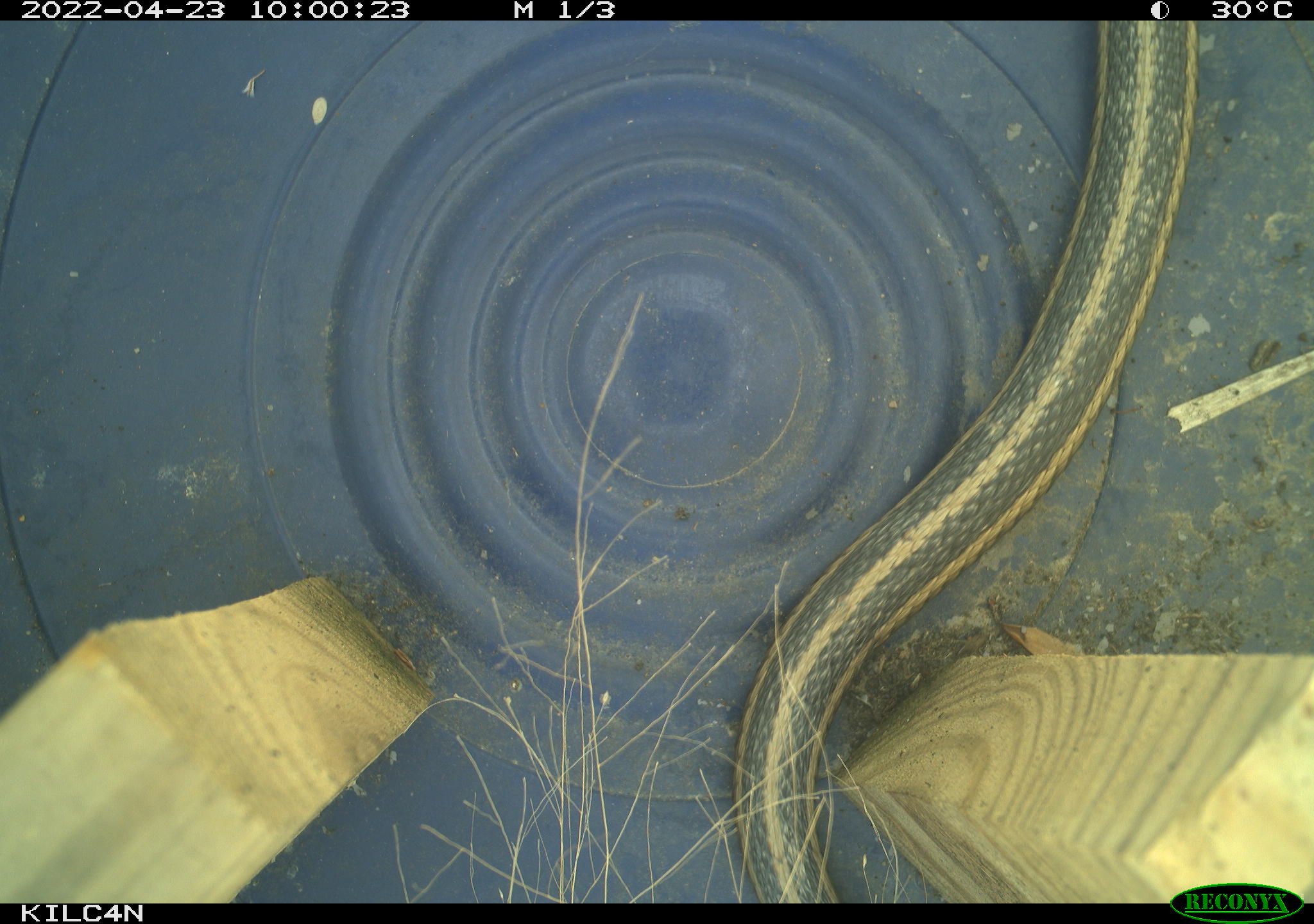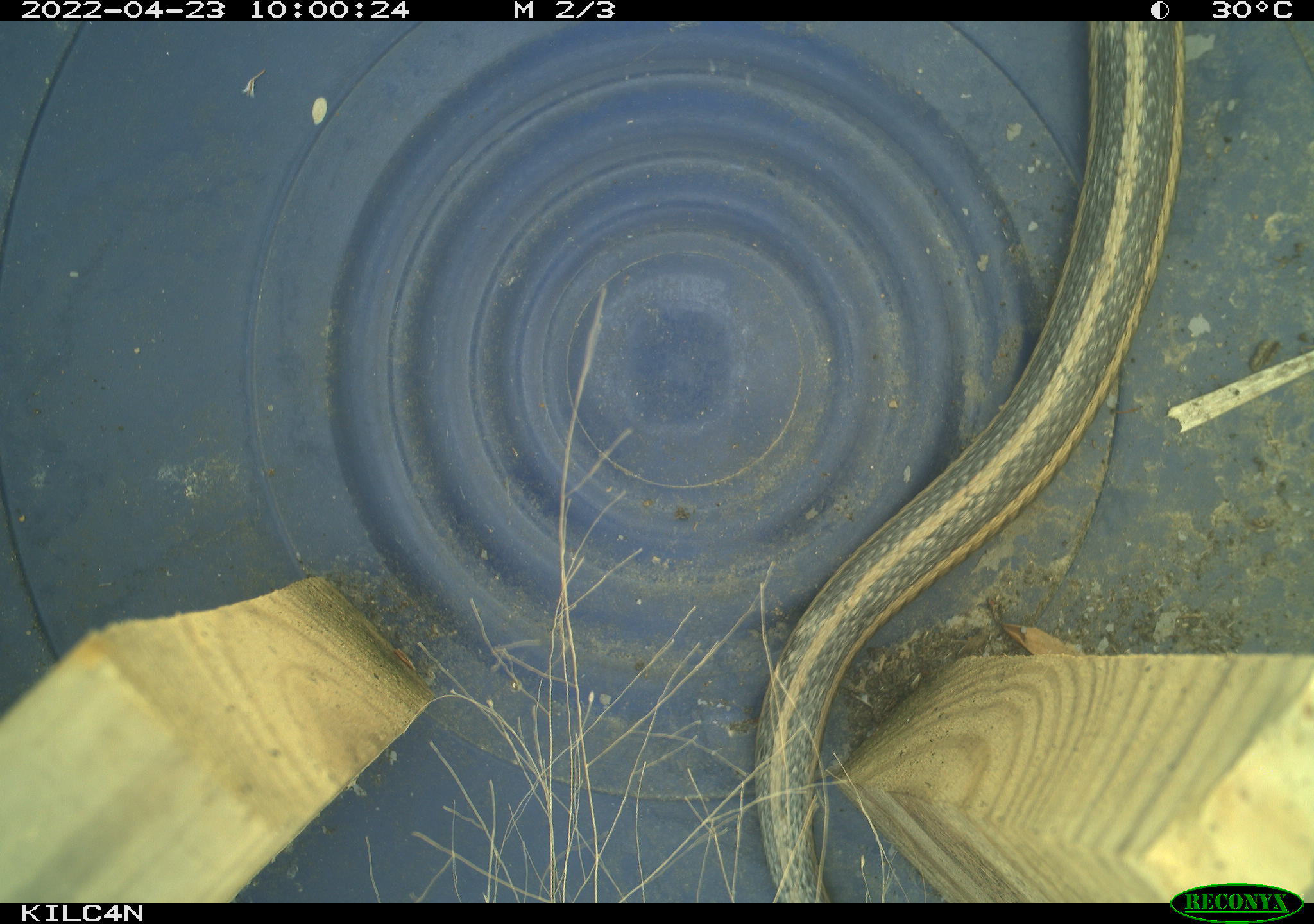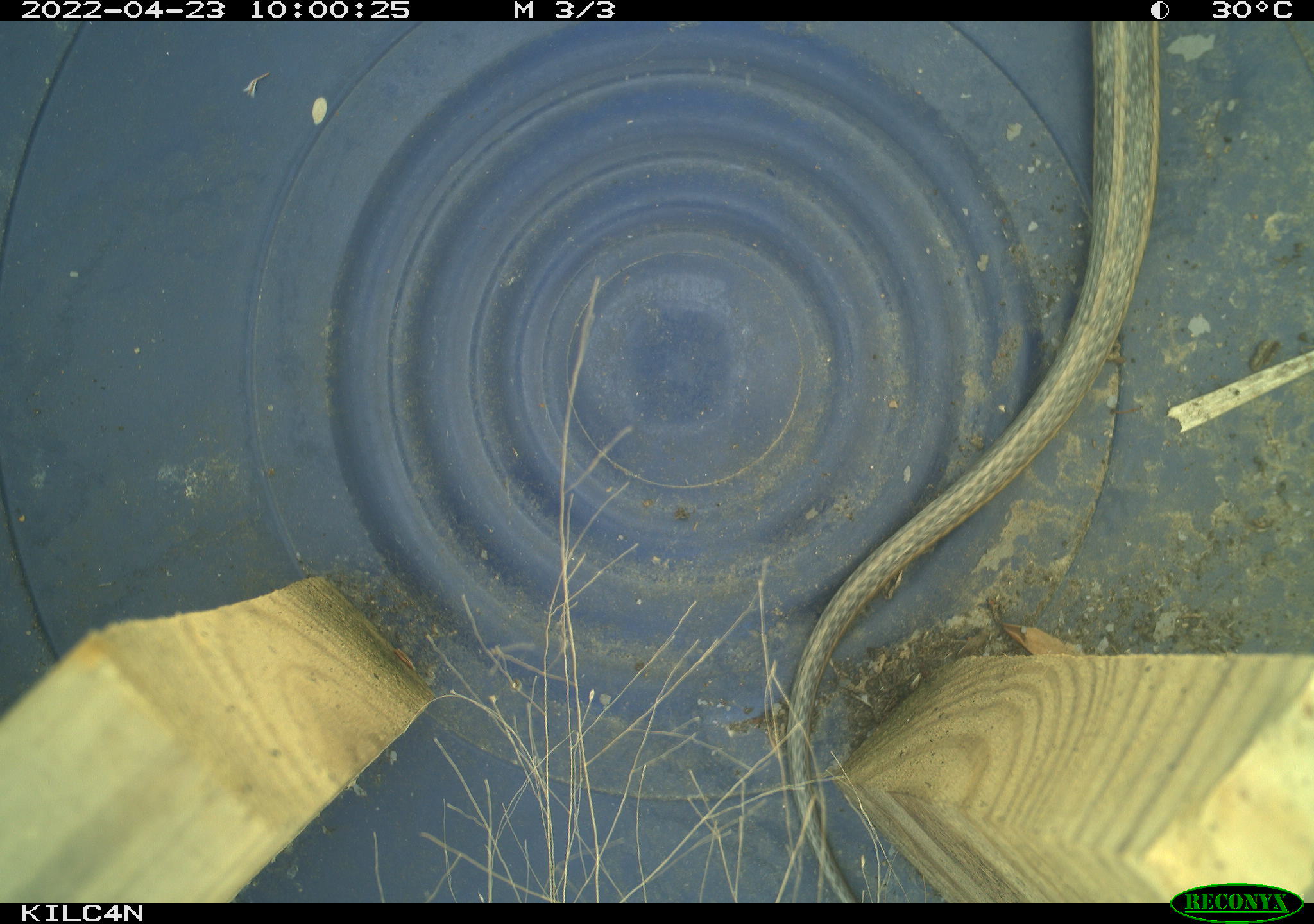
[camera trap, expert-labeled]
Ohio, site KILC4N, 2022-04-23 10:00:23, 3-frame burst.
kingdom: Animalia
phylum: Chordata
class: Reptilia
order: Squamata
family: Colubridae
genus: Thamnophis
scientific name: Thamnophis sirtalis sirtalis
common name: eastern gartersnake